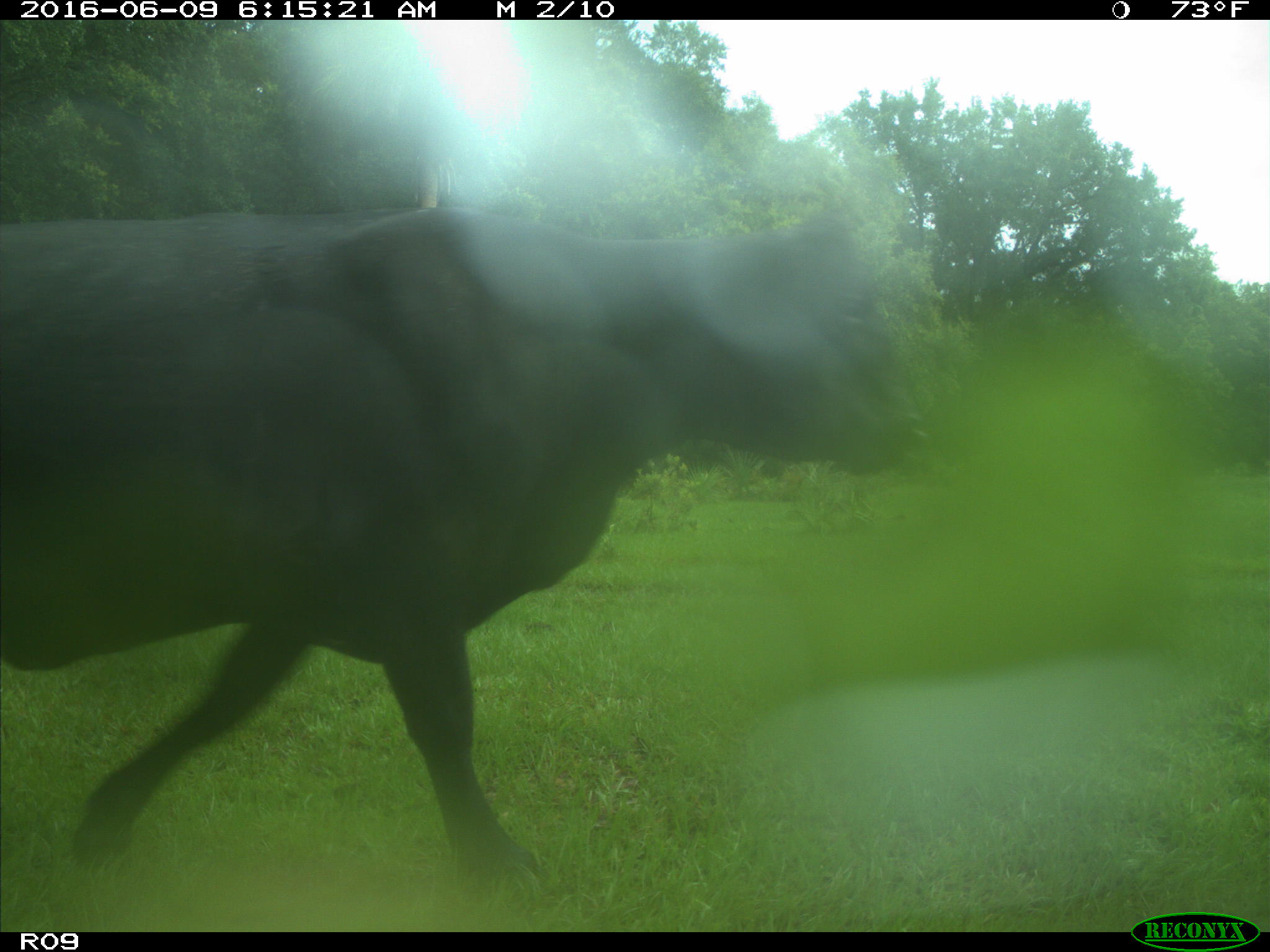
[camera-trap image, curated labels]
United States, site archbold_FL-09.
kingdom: Animalia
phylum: Chordata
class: Mammalia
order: Artiodactyla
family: Bovidae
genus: Bos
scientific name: Bos taurus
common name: domestic cow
Bos taurus (domestic cow).